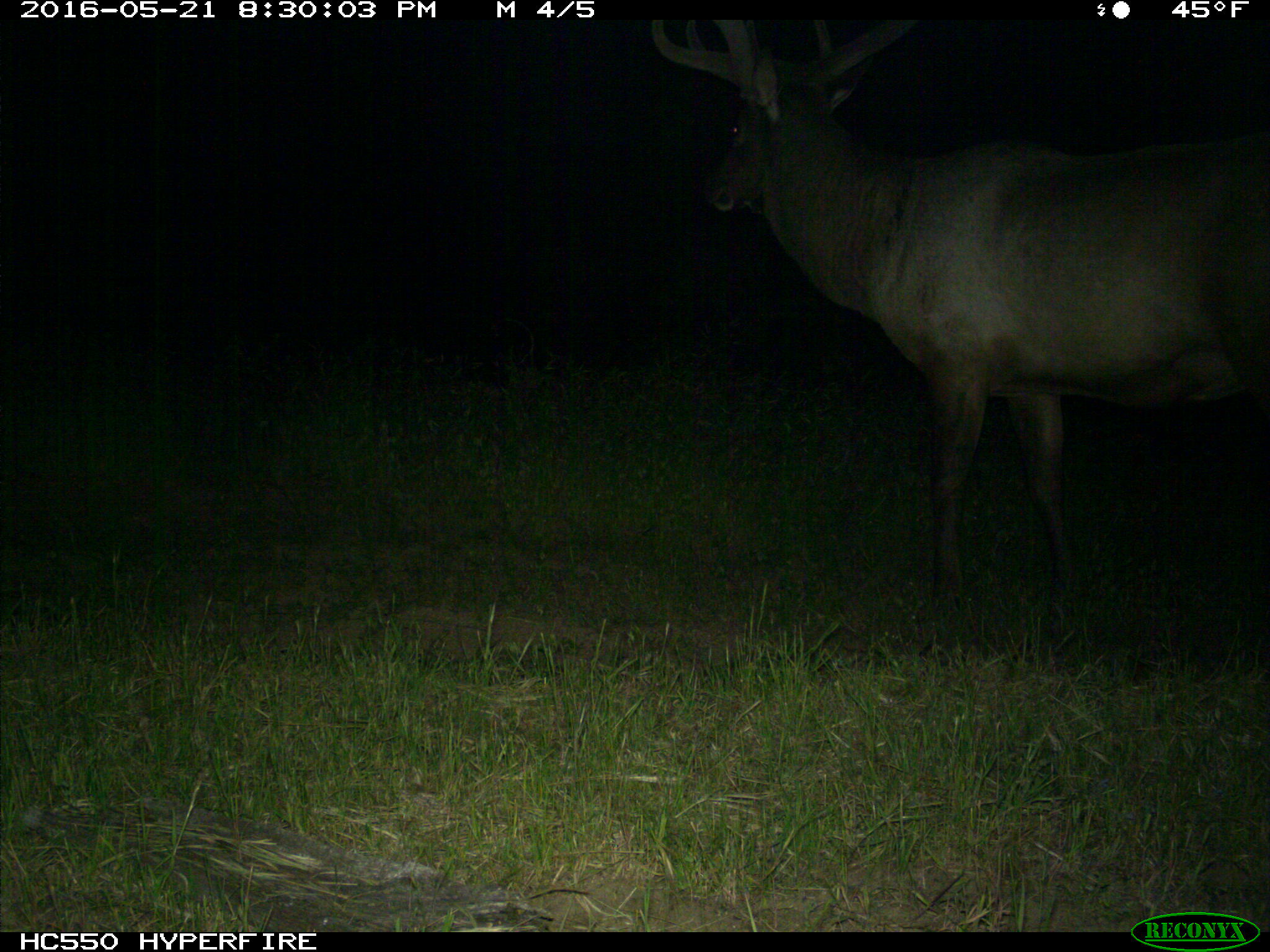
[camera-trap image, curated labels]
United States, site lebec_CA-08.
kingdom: Animalia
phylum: Chordata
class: Mammalia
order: Artiodactyla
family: Cervidae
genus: Cervus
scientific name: Cervus canadensis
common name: elk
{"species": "Cervus canadensis (elk)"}